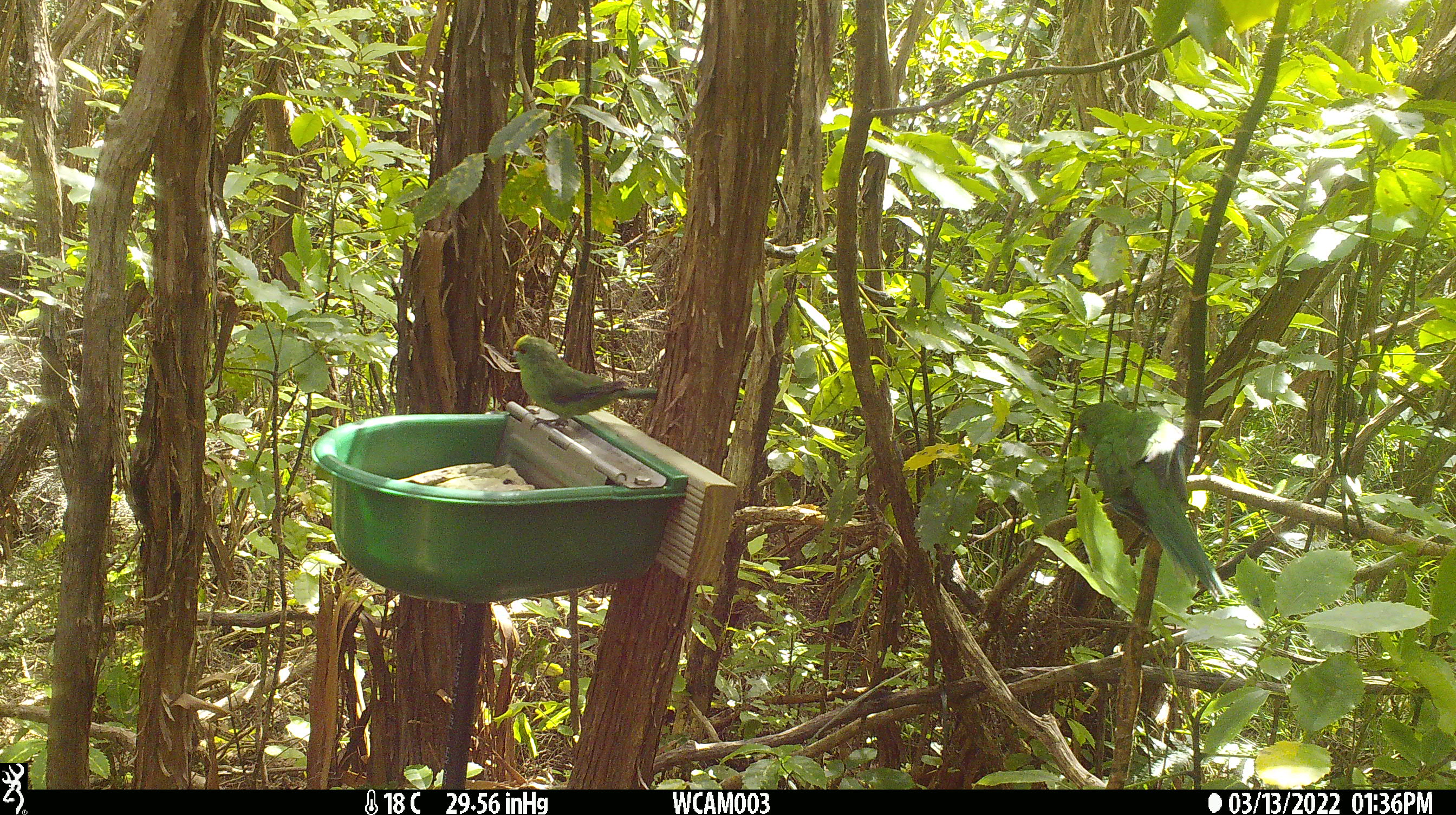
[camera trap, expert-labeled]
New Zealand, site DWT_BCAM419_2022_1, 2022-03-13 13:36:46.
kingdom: Animalia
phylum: Chordata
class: Aves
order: Psittaciformes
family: Psittaculidae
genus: Cyanoramphus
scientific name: Cyanoramphus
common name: parakeet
Parakeet (Cyanoramphus).